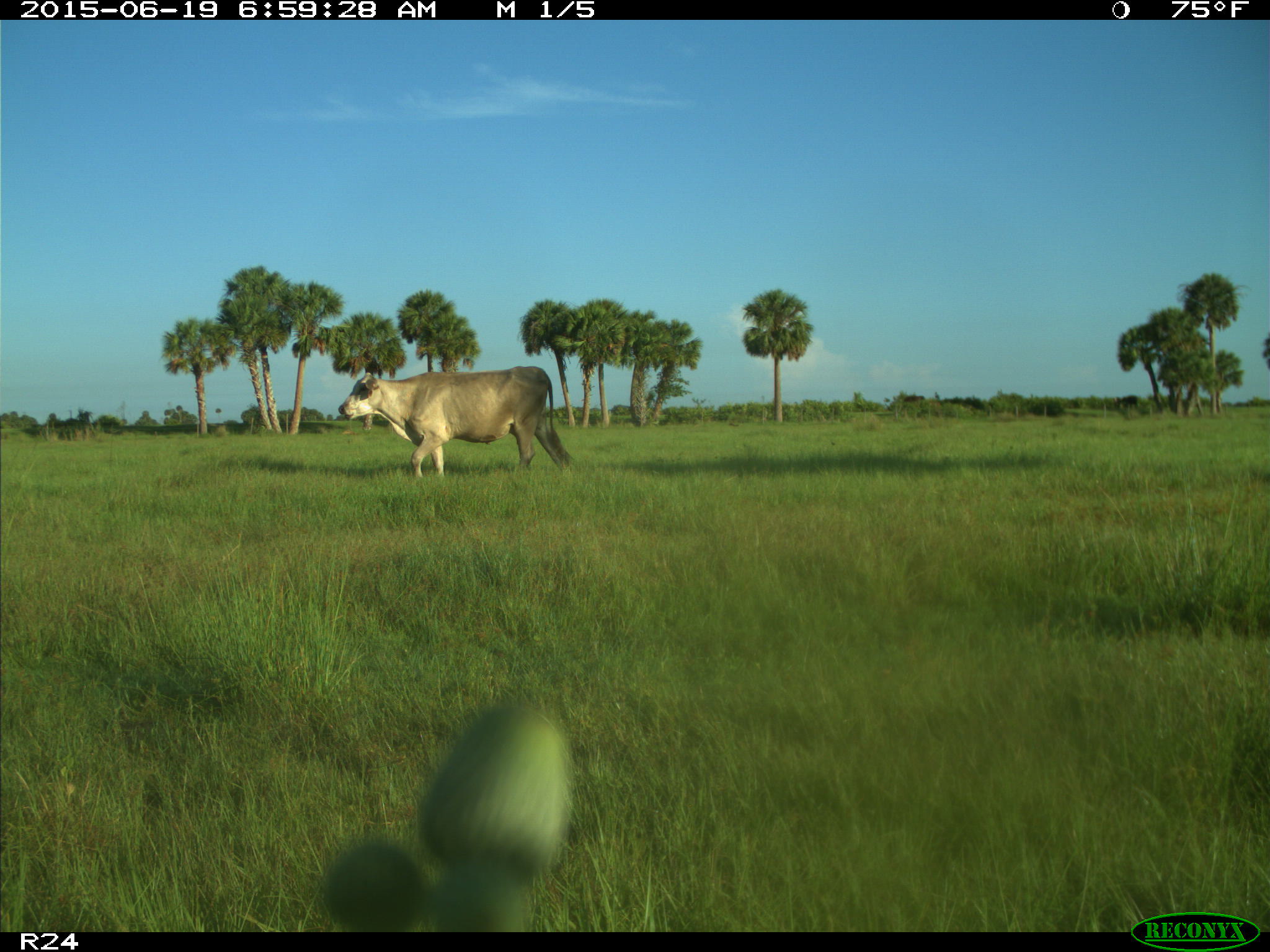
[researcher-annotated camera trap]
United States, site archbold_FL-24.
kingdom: Animalia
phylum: Chordata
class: Mammalia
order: Artiodactyla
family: Bovidae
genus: Bos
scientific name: Bos taurus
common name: domestic cow